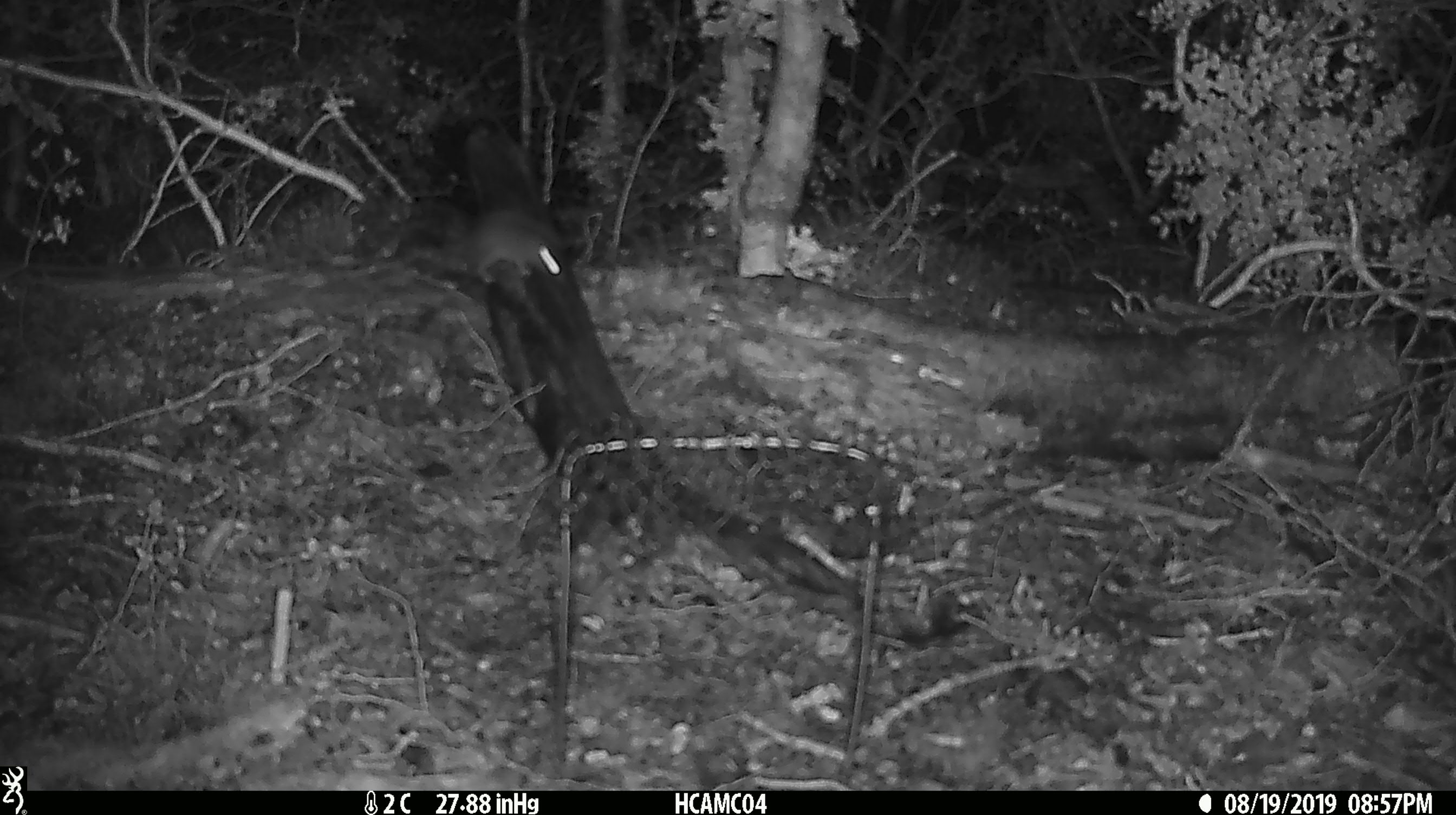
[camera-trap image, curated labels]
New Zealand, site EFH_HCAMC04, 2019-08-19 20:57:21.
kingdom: Animalia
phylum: Chordata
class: Mammalia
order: Rodentia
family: Muridae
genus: Mus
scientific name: Mus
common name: mouse